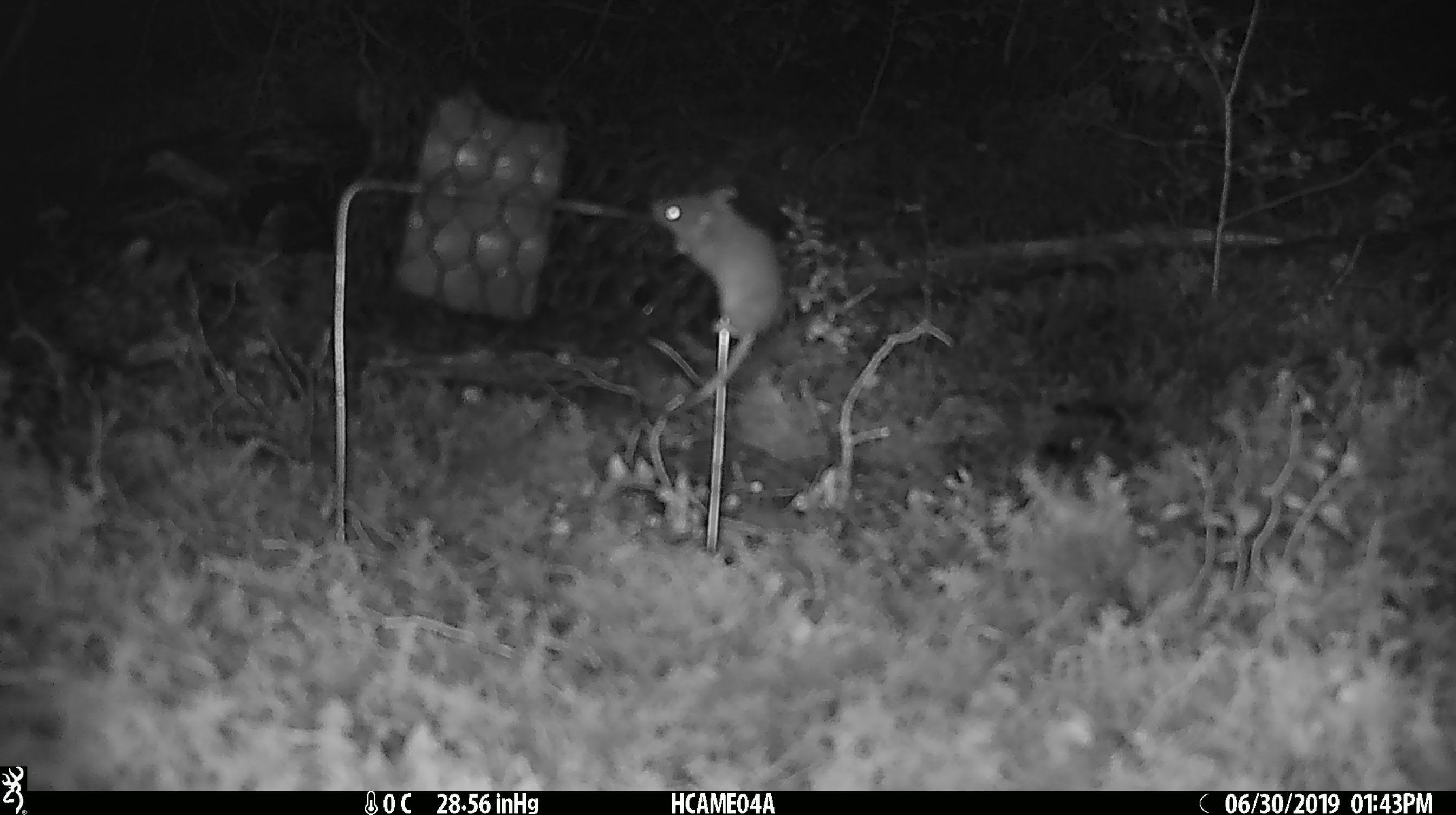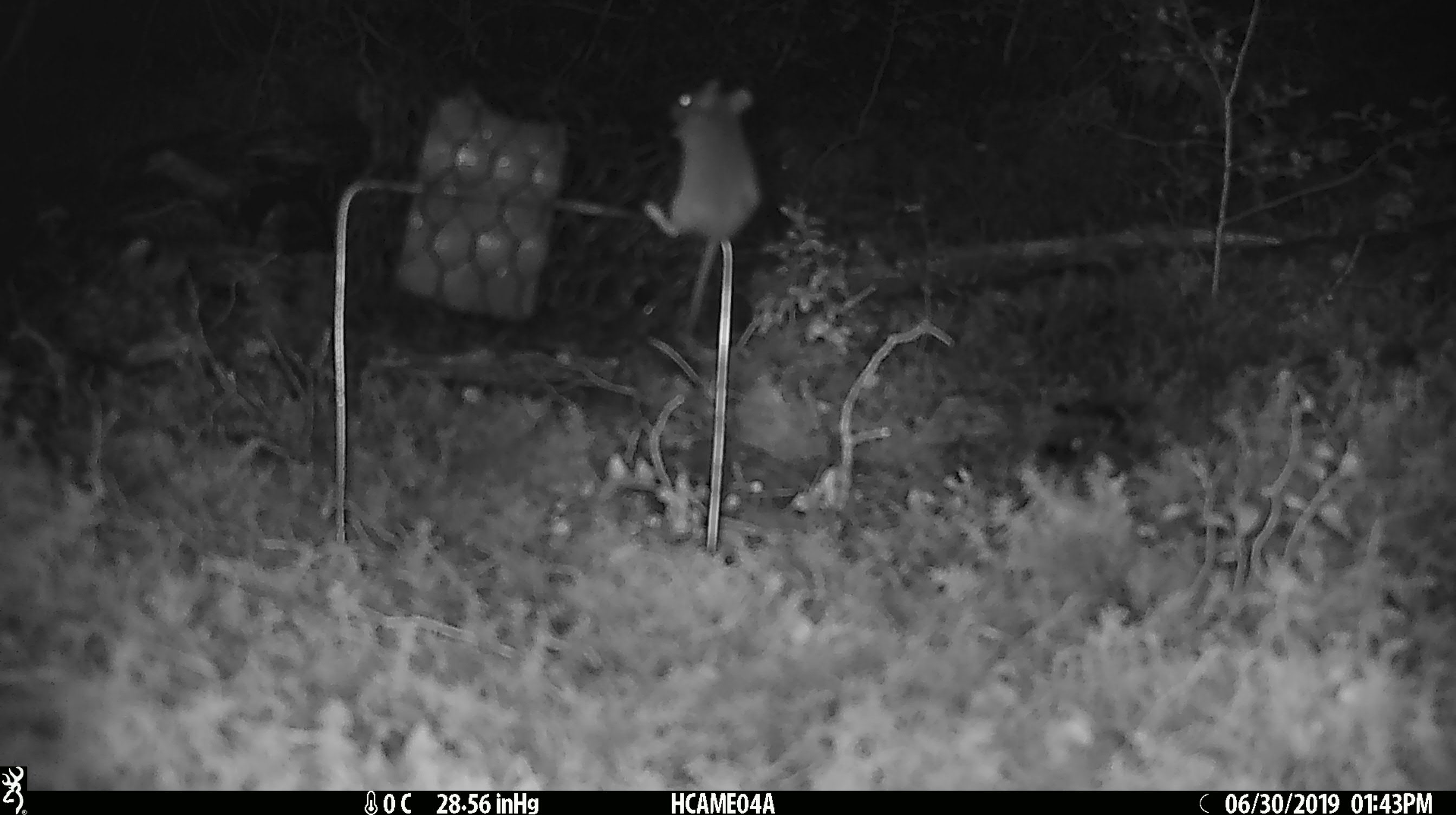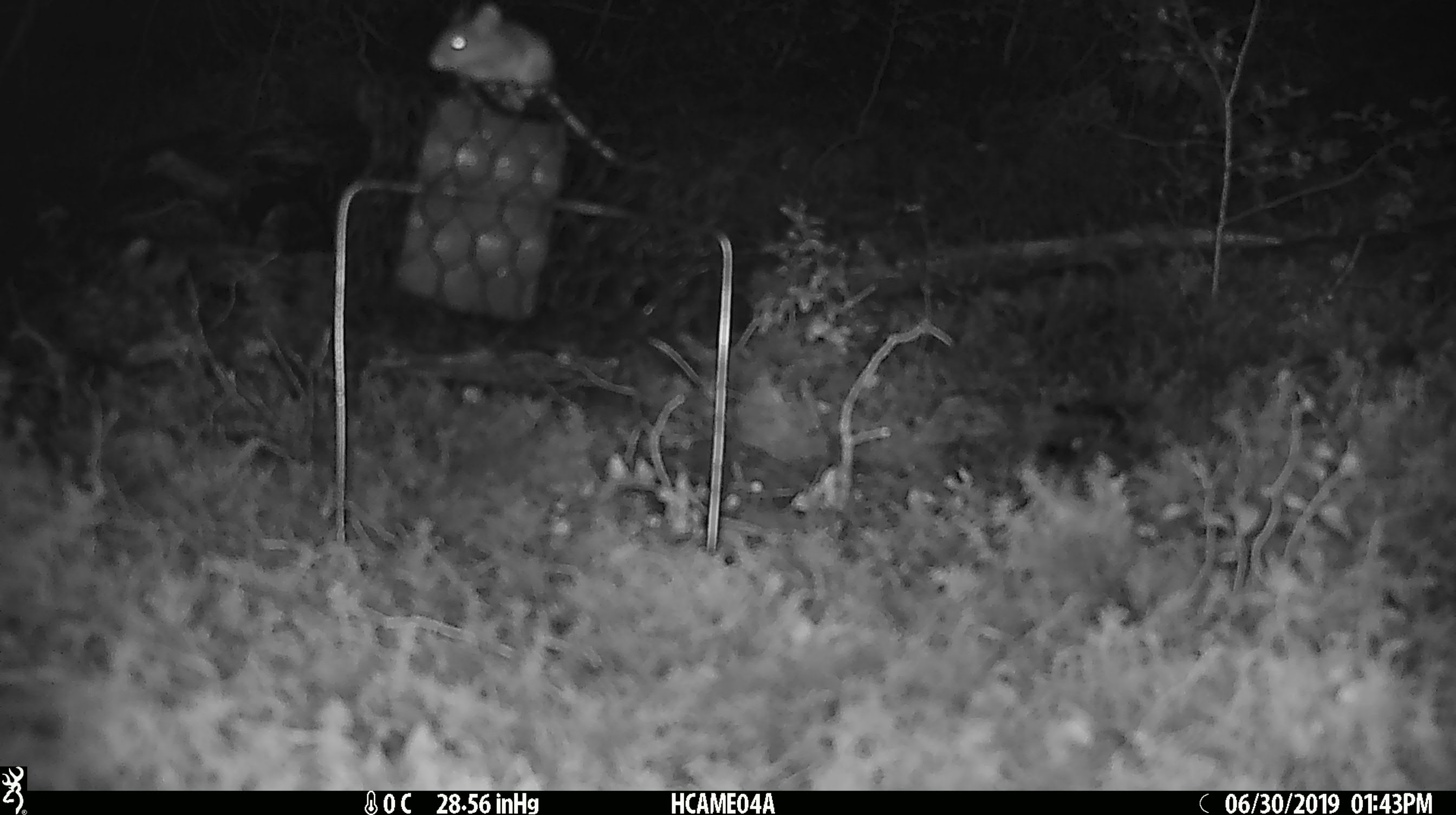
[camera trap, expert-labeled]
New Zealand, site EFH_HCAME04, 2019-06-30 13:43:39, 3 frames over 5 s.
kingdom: Animalia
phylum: Chordata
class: Mammalia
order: Rodentia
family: Muridae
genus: Mus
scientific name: Mus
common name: mouse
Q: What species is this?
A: Mouse (Mus).